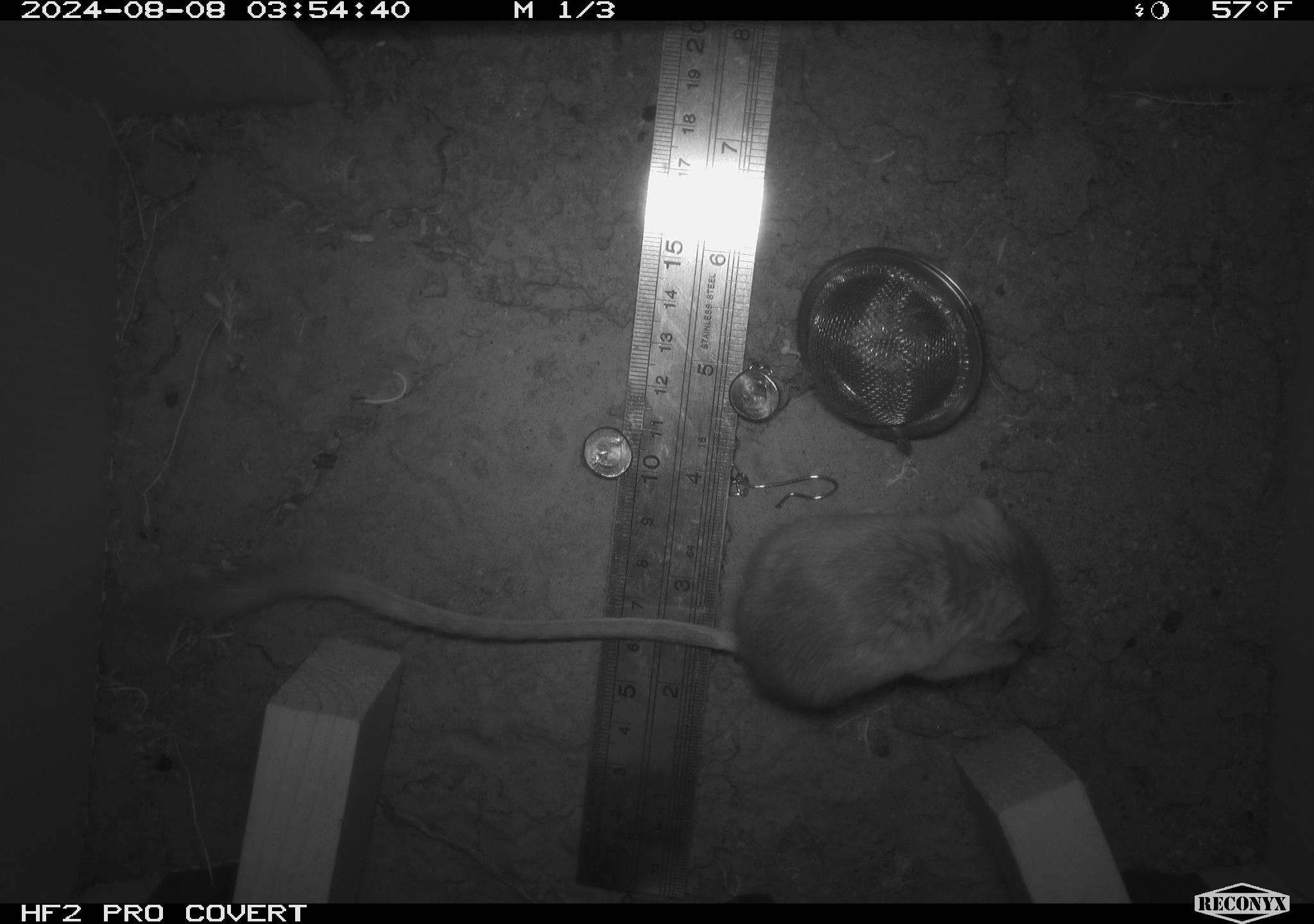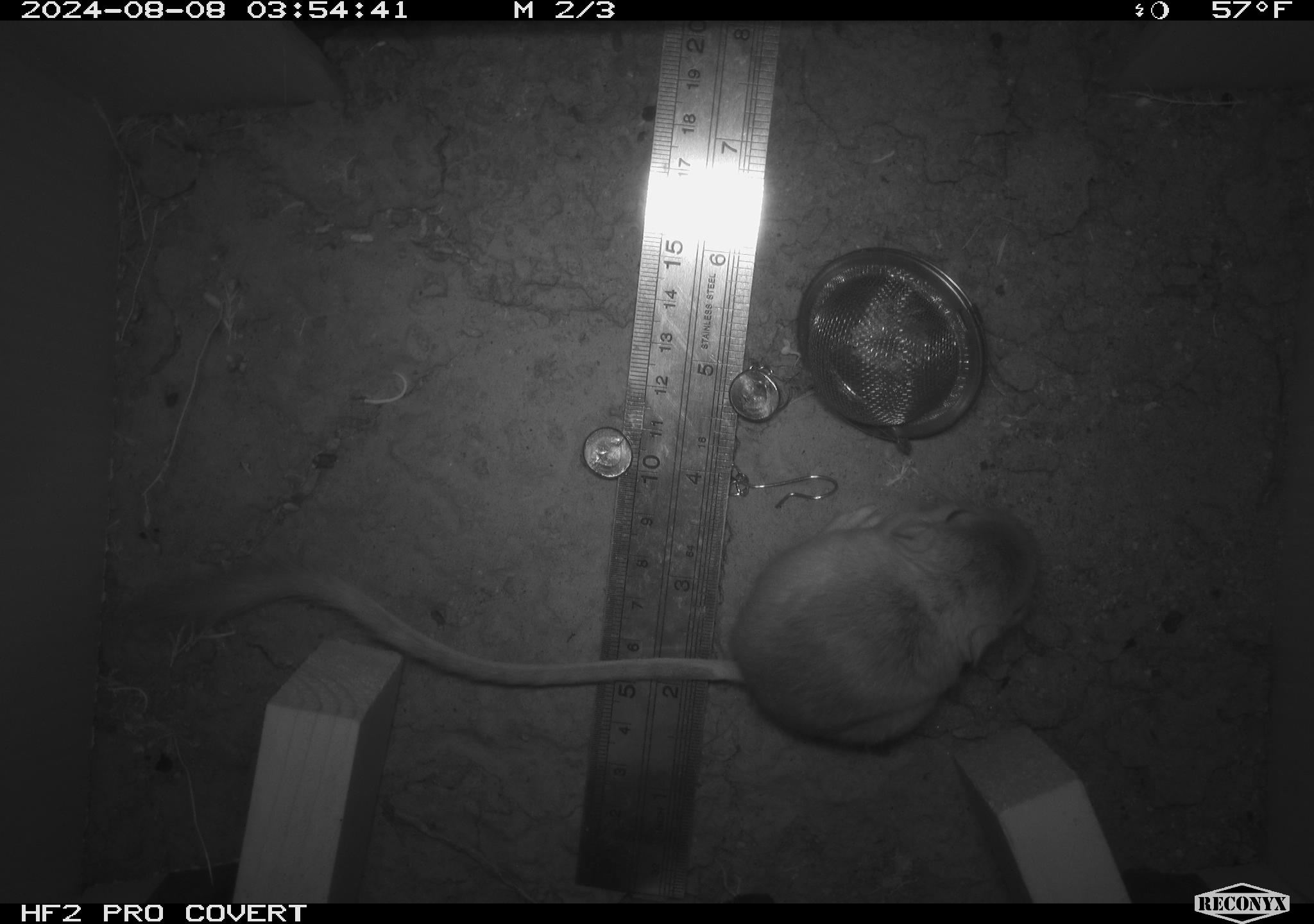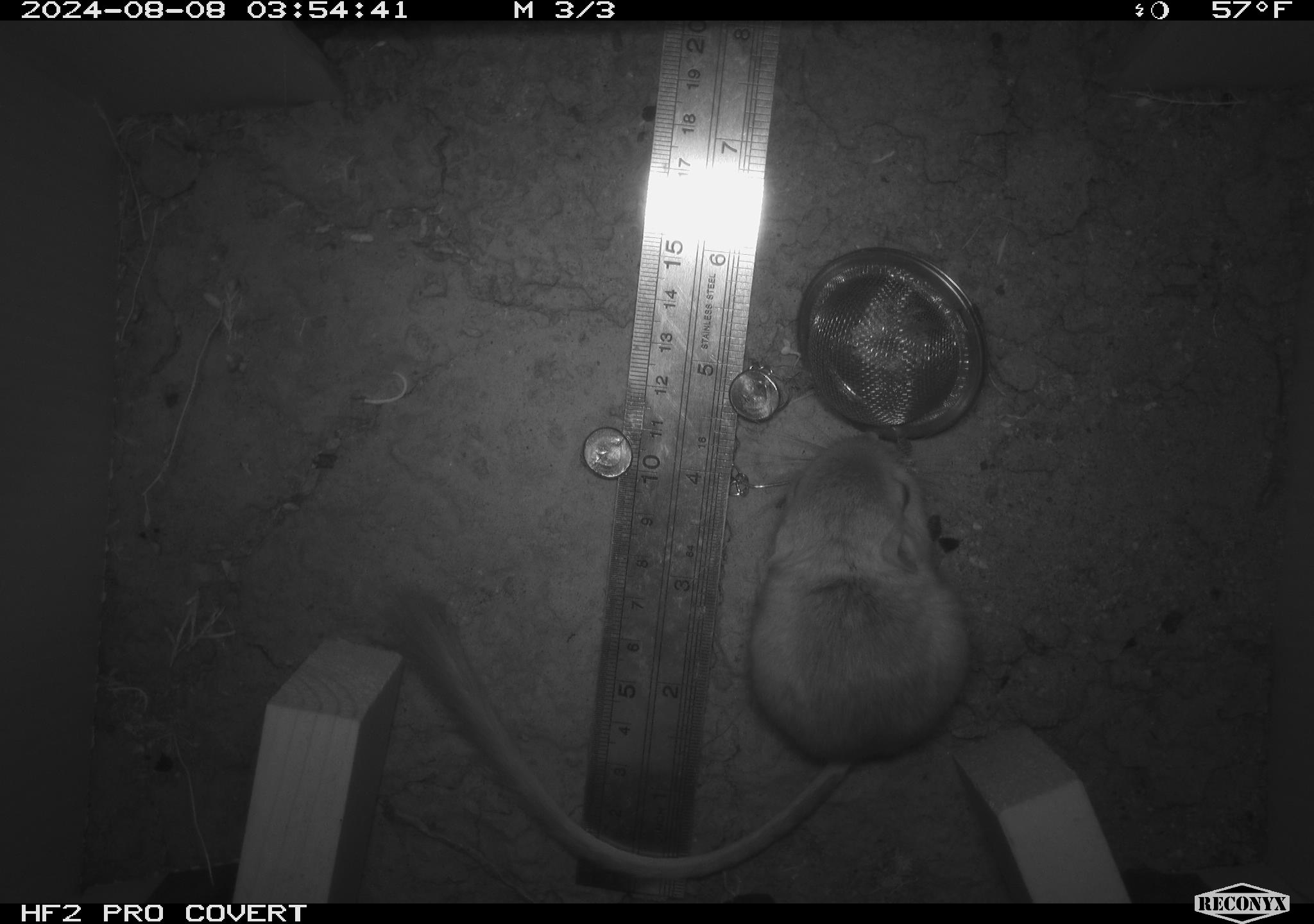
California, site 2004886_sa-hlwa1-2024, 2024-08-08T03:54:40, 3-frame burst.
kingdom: Animalia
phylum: Chordata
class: Mammalia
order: Rodentia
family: Heteromyidae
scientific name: Heteromyidae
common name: kangaroo rats and pocket mice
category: heteromyidae family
Heteromyidae family (kangaroo rats and pocket mice) (Heteromyidae).